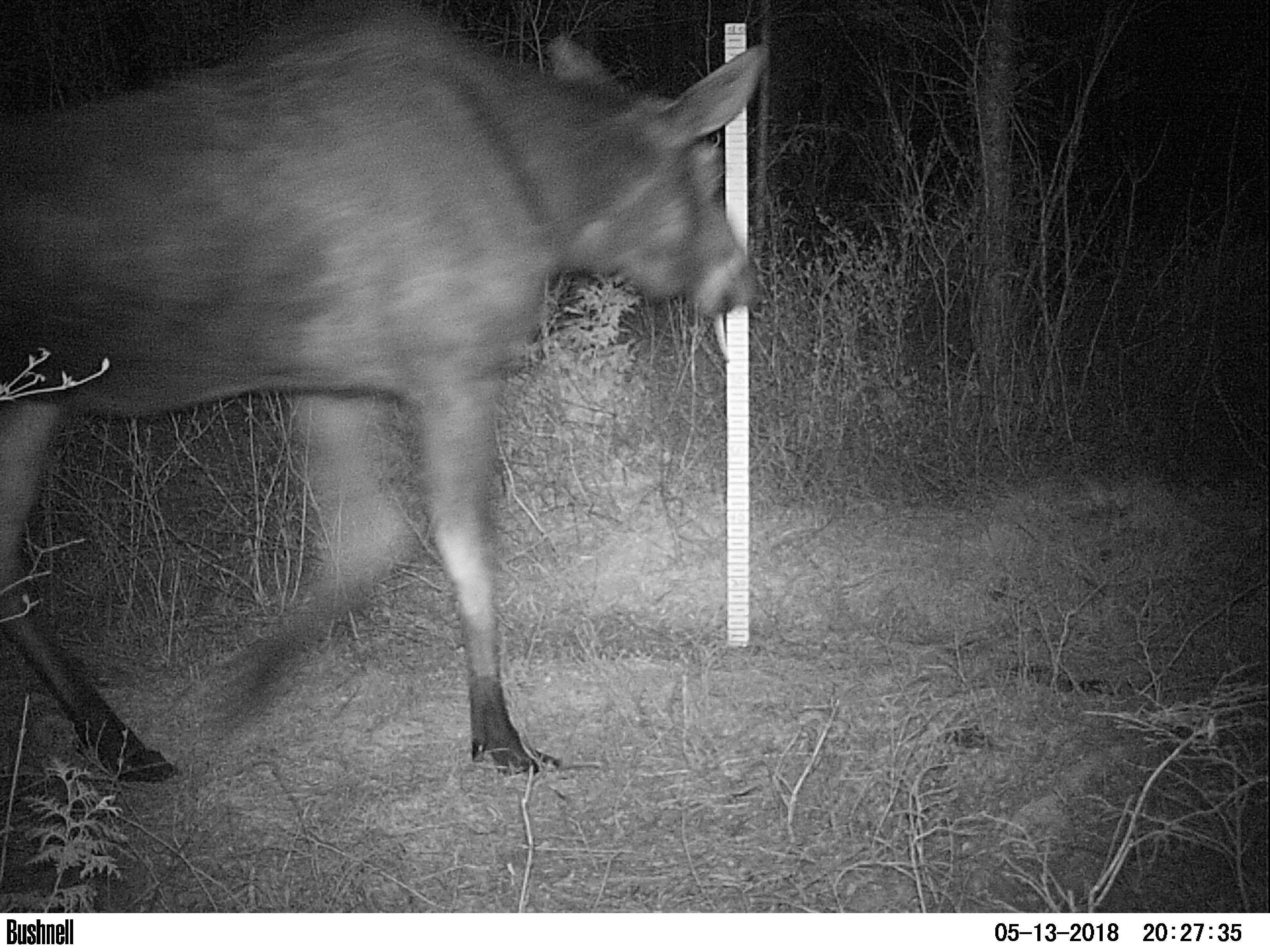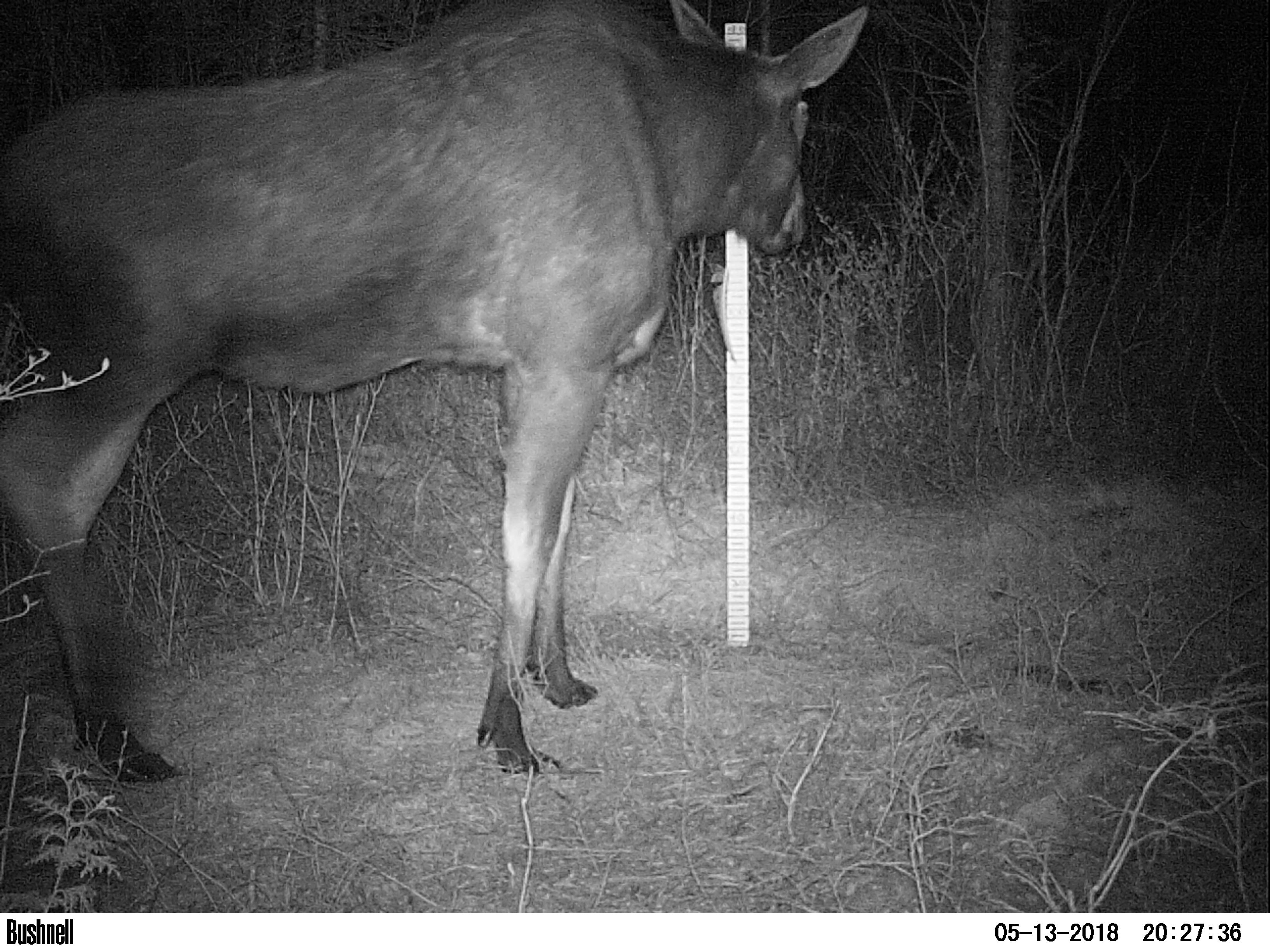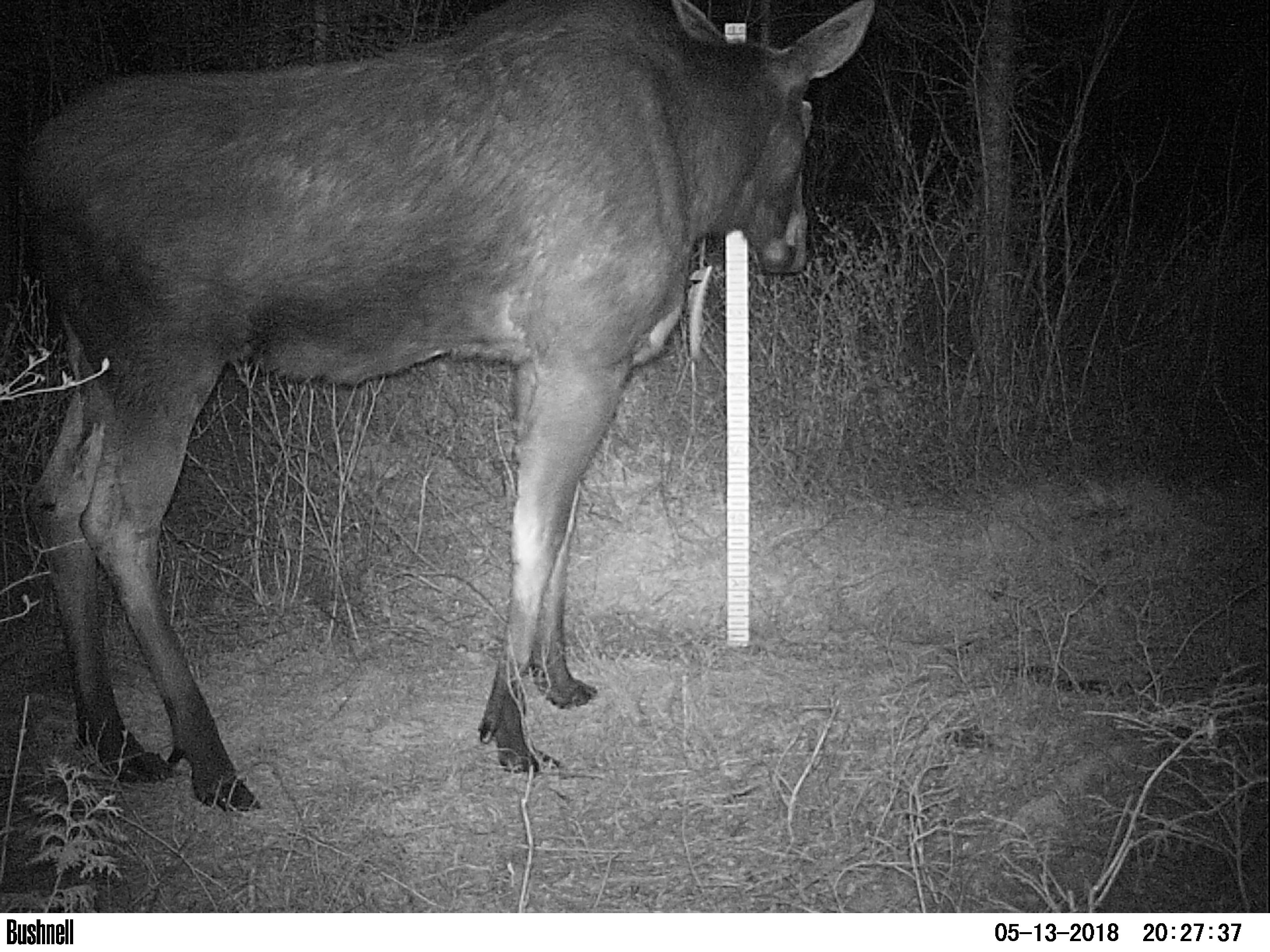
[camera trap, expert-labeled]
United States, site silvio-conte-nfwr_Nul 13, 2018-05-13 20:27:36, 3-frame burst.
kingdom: Animalia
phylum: Chordata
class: Mammalia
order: Artiodactyla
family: Cervidae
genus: Alces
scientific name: Alces alces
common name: moose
Moose (Alces alces).